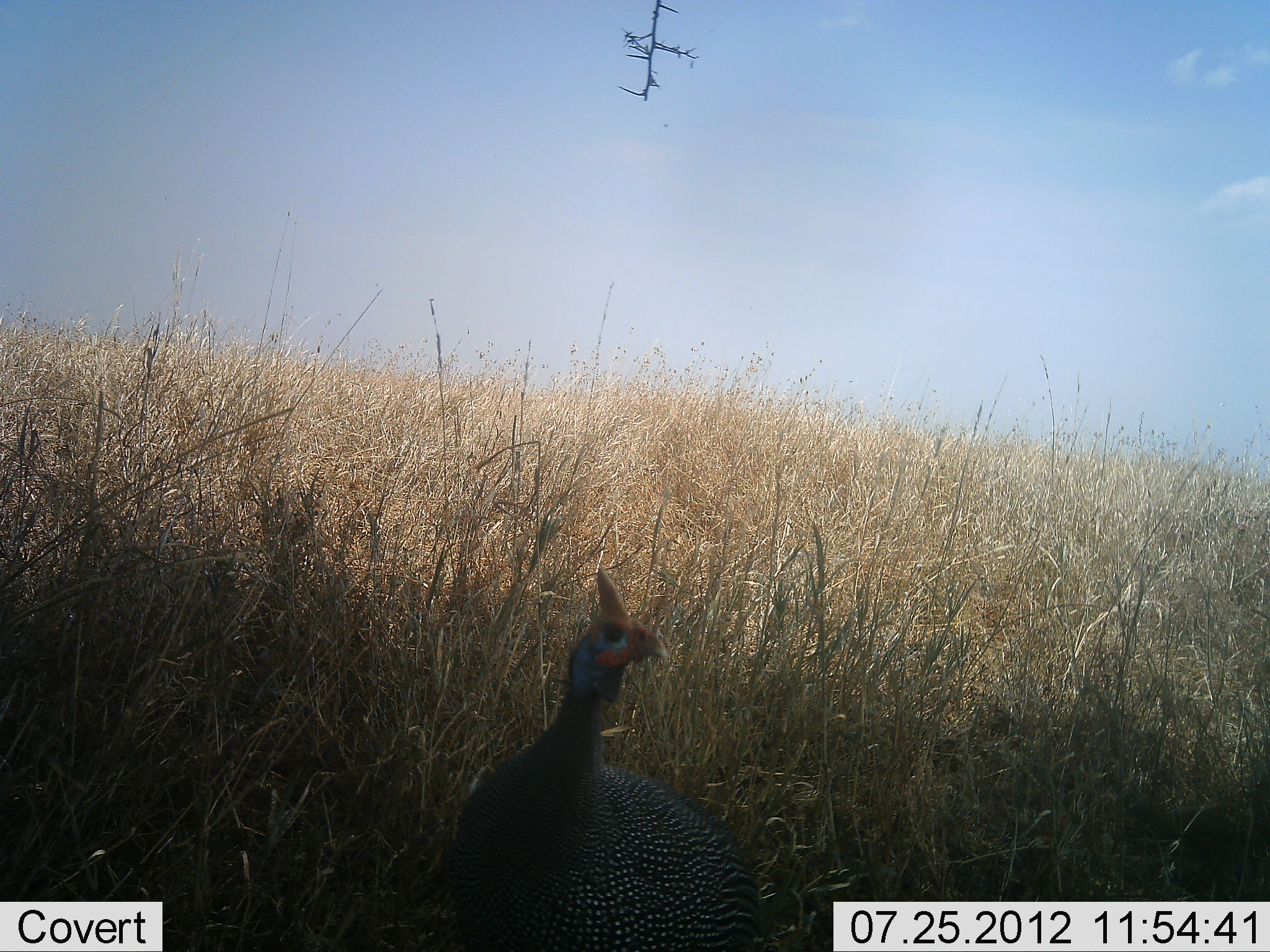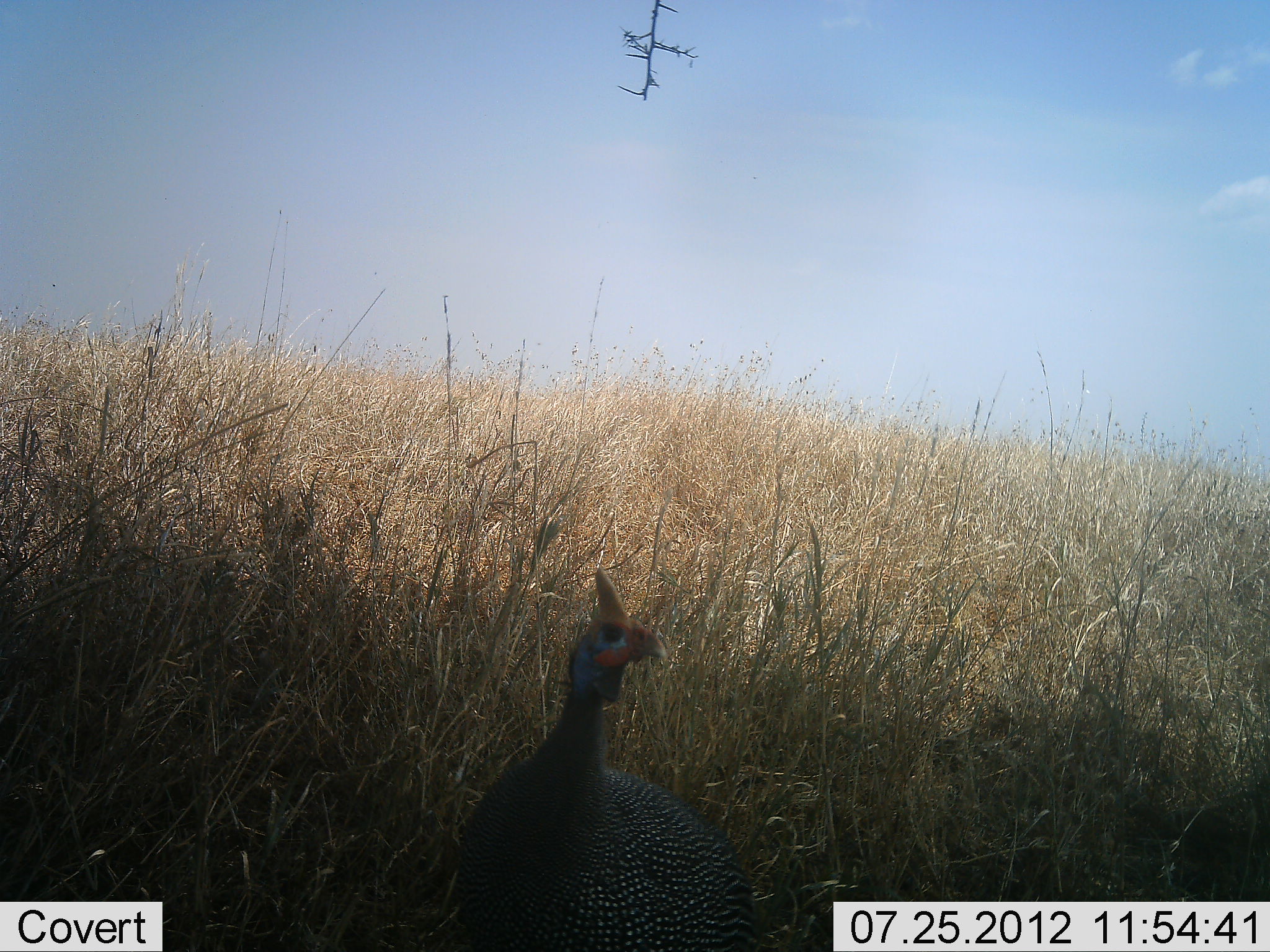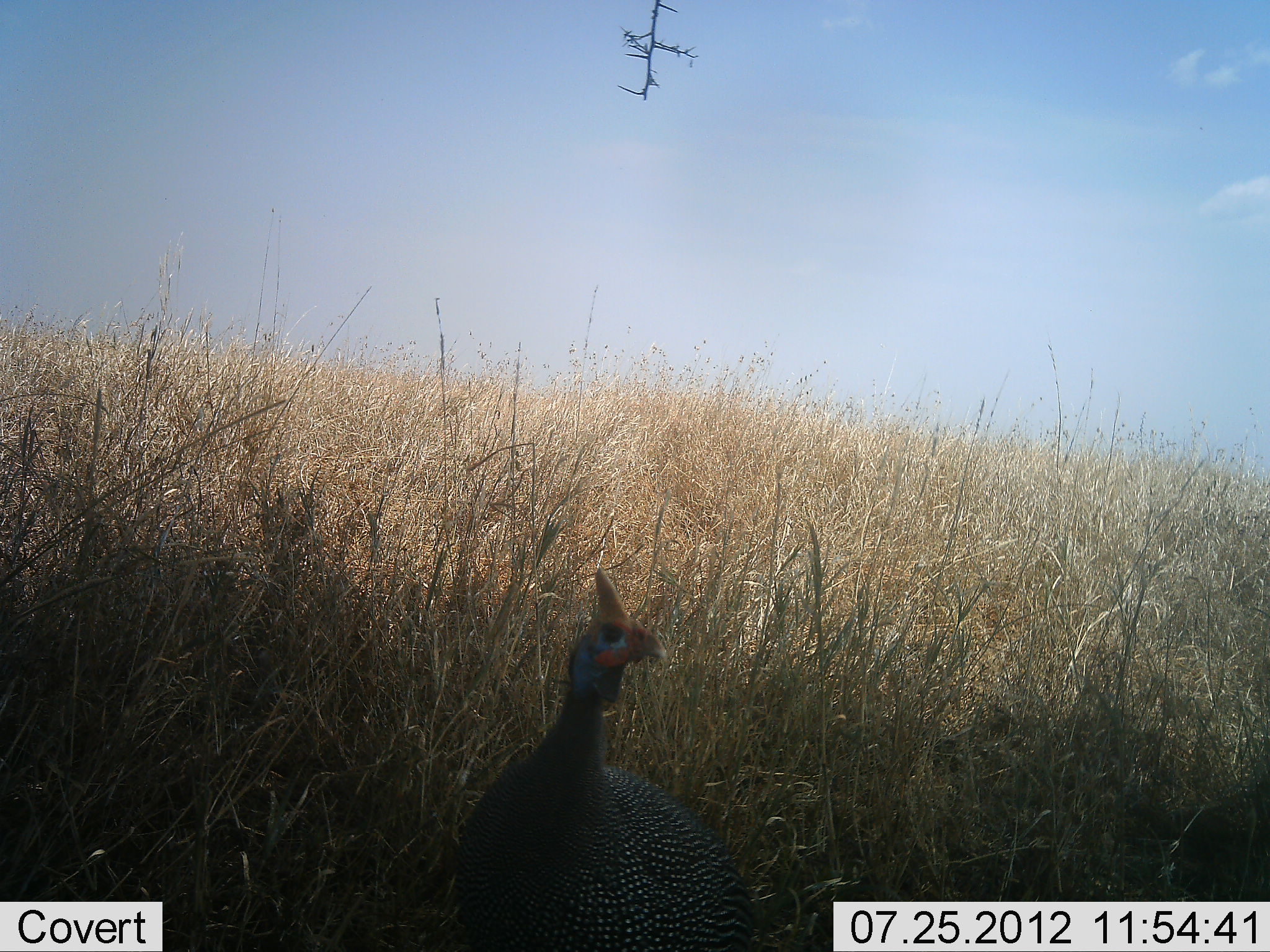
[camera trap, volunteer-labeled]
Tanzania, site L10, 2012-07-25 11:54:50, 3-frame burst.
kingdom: Animalia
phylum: Chordata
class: Aves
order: Galliformes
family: Numididae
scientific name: Numididae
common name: guinea fowl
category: guineafowl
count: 1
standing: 100%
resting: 0%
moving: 0%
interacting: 10%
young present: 0%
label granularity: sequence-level